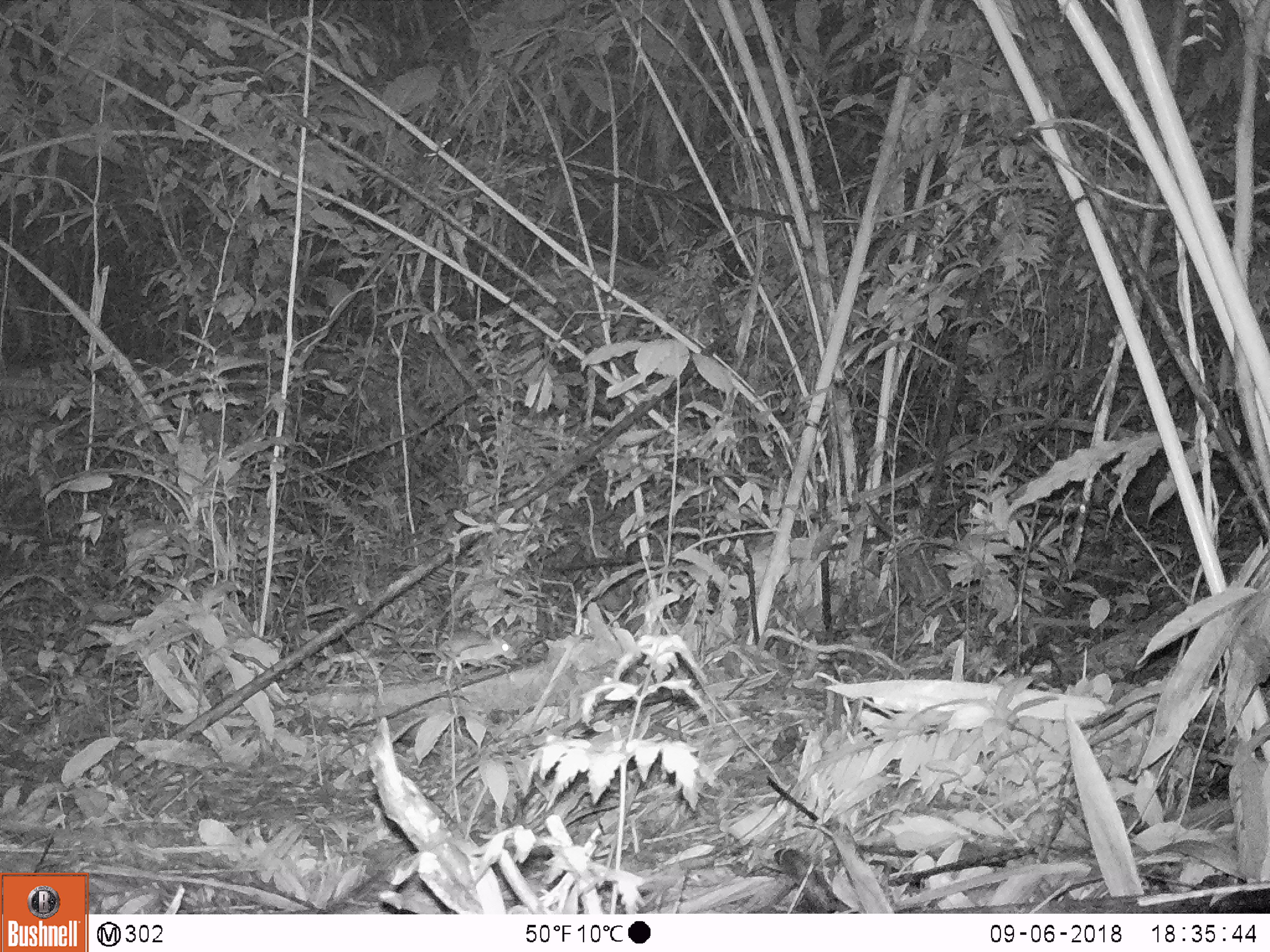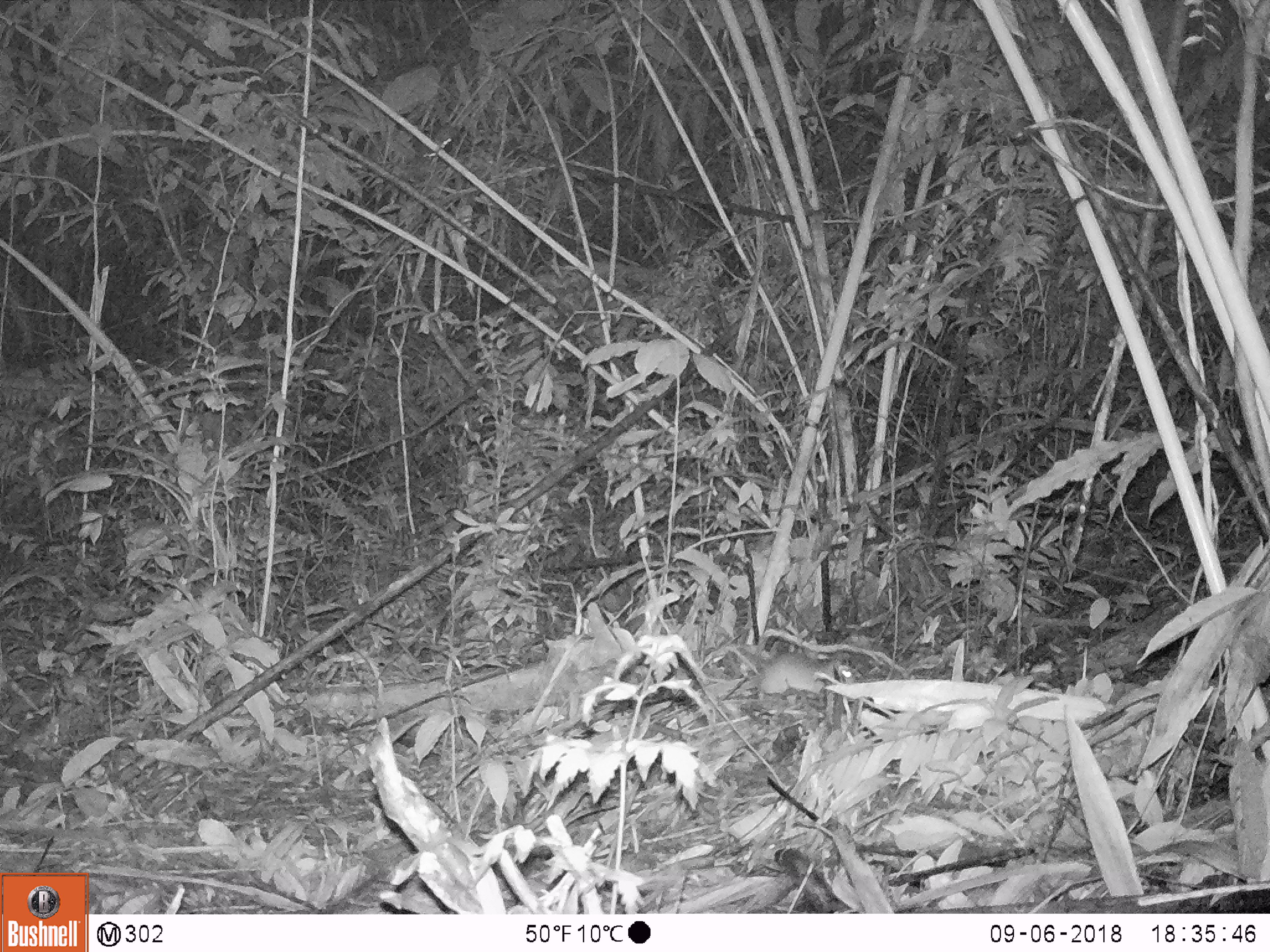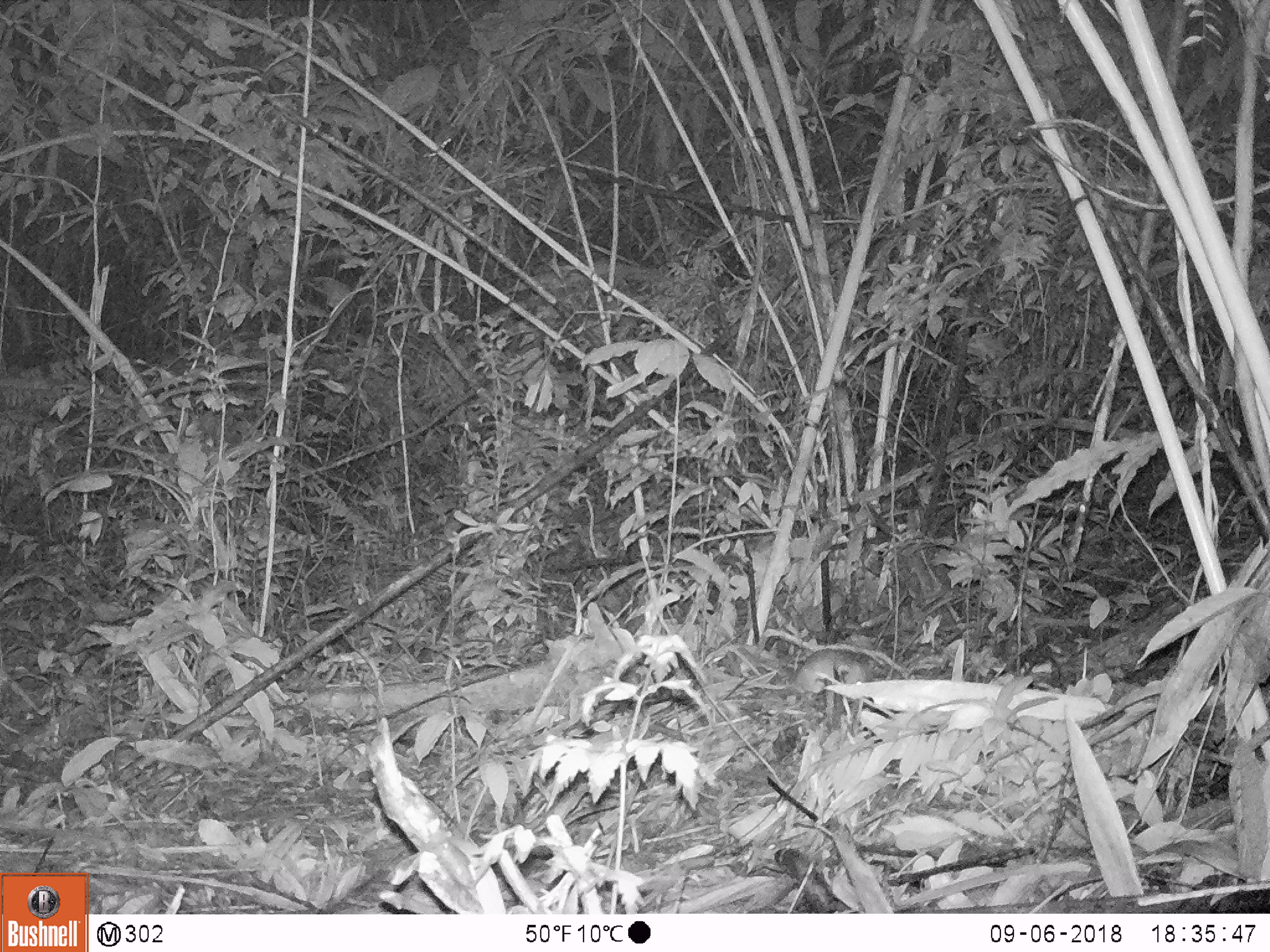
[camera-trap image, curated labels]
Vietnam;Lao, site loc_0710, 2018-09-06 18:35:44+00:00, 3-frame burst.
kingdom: Animalia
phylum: Chordata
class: Mammalia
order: Rodentia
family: Muridae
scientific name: Muridae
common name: old-world mice and rats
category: unidentified murid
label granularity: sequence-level